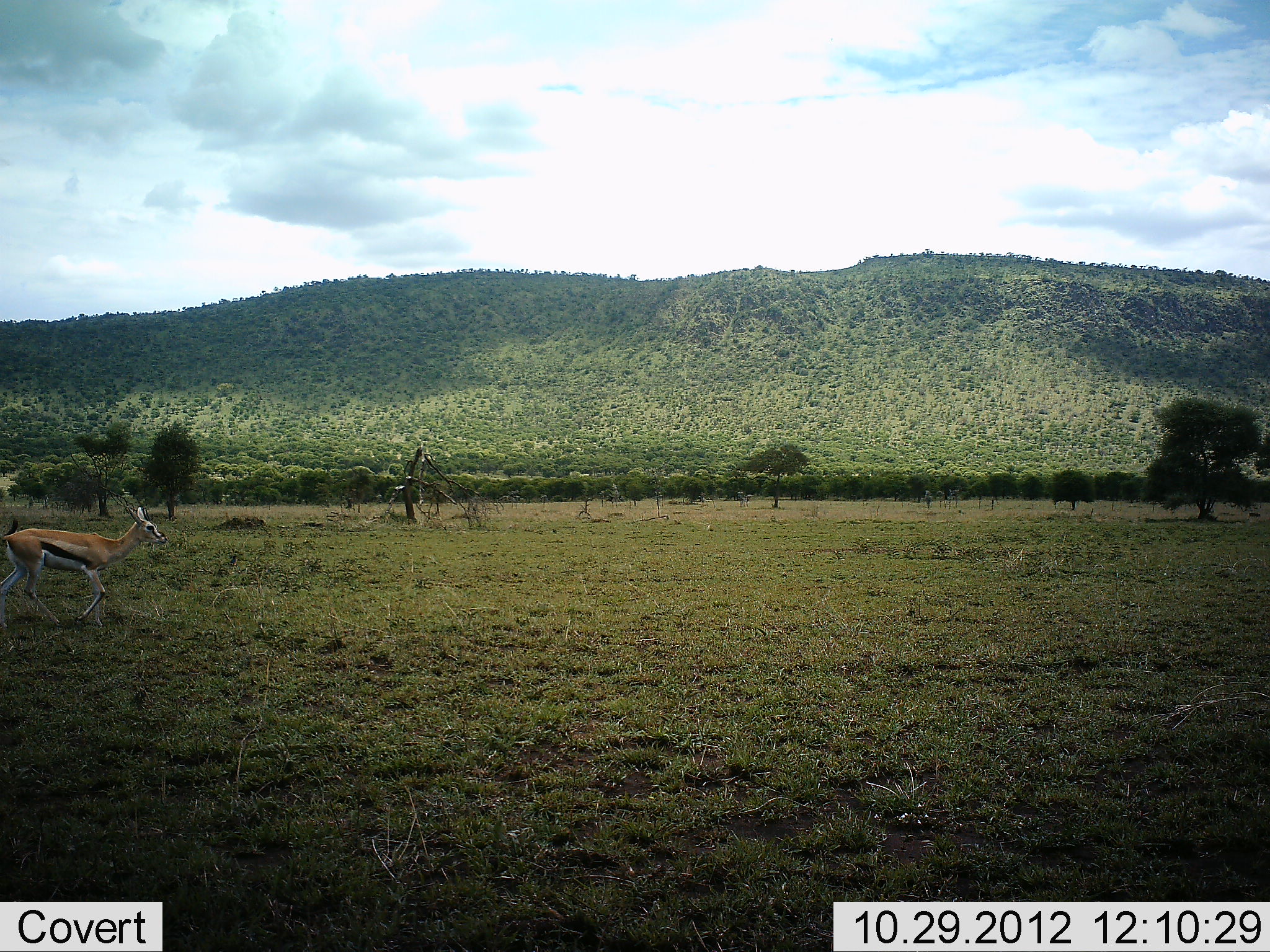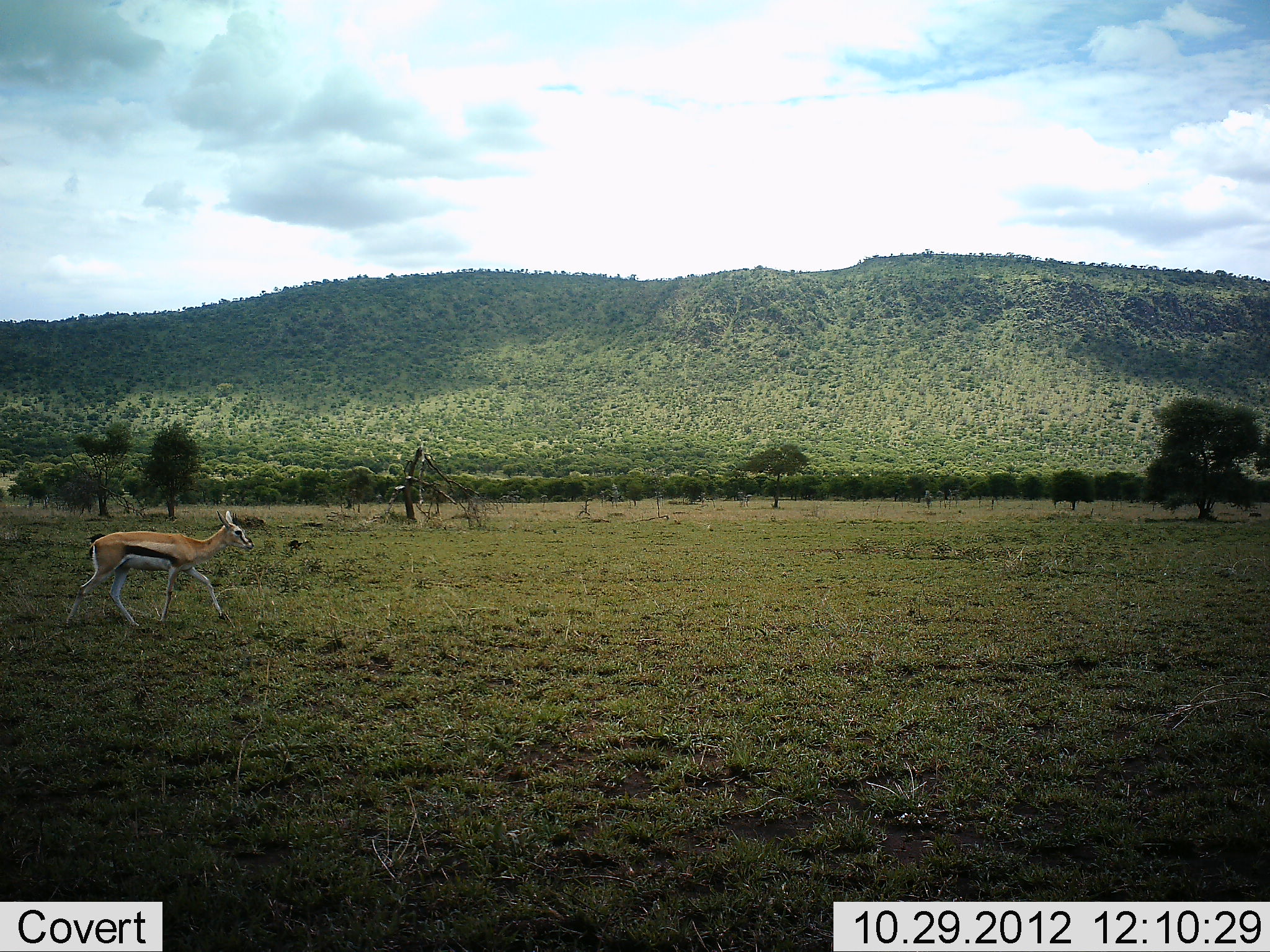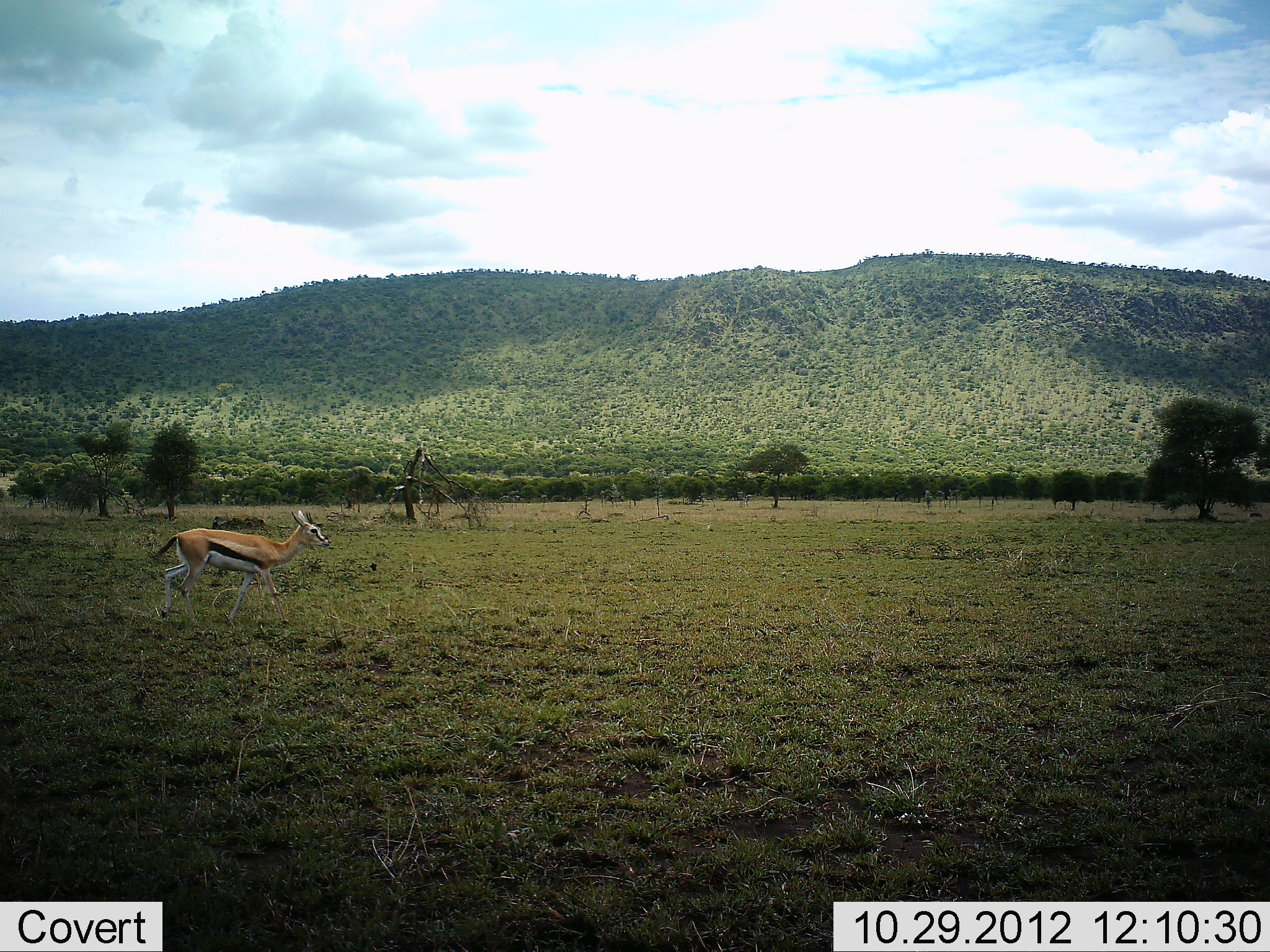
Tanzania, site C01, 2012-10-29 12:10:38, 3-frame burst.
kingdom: Animalia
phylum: Chordata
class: Mammalia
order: Artiodactyla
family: Bovidae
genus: Eudorcas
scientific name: Eudorcas thomsonii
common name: thomson's gazelle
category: gazellethomsons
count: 1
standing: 0%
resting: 0%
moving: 100%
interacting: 0%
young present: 0%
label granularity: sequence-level